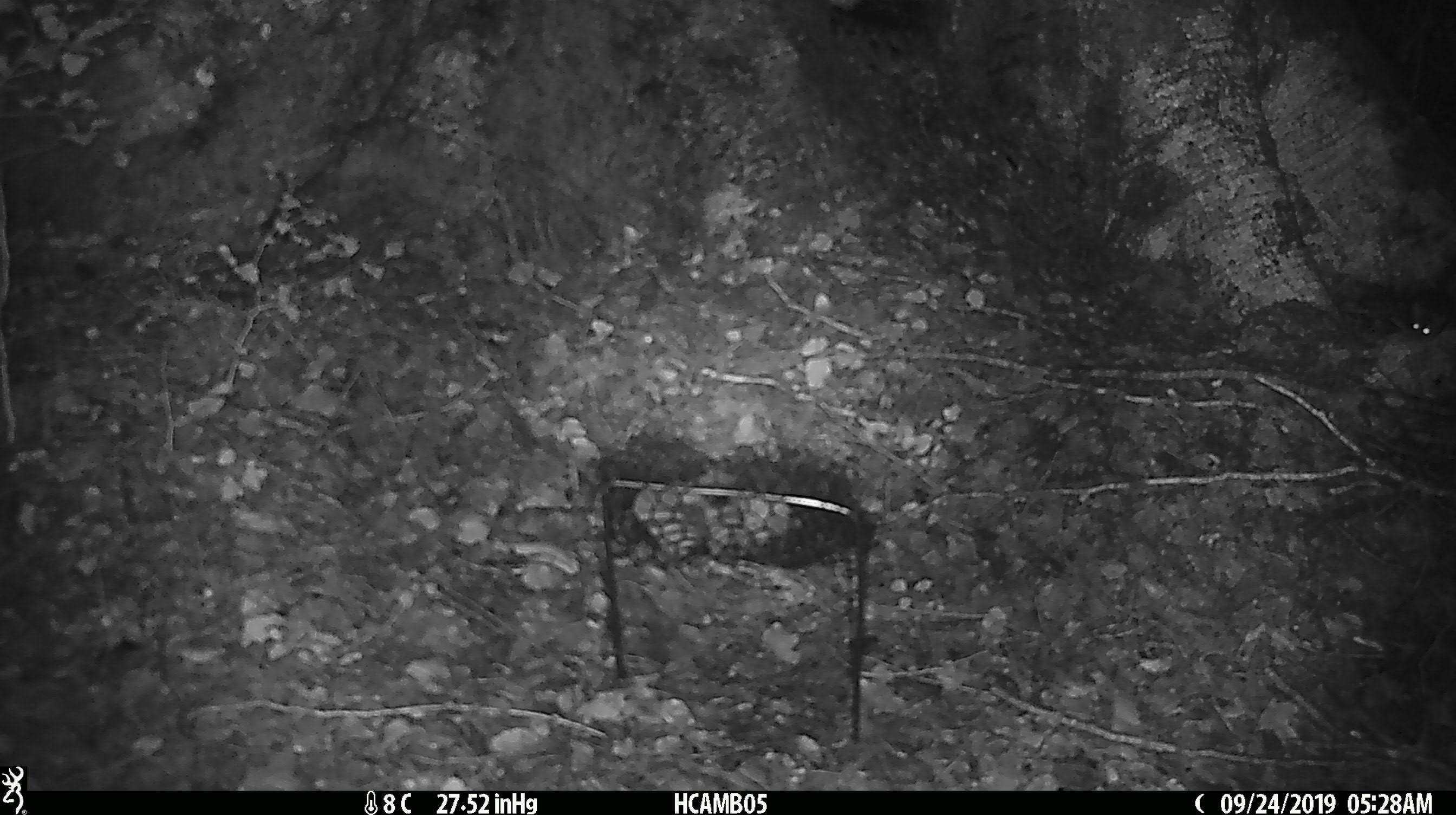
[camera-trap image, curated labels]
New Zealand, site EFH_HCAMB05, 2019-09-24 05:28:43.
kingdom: Animalia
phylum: Chordata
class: Mammalia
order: Rodentia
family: Muridae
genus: Mus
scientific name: Mus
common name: mouse